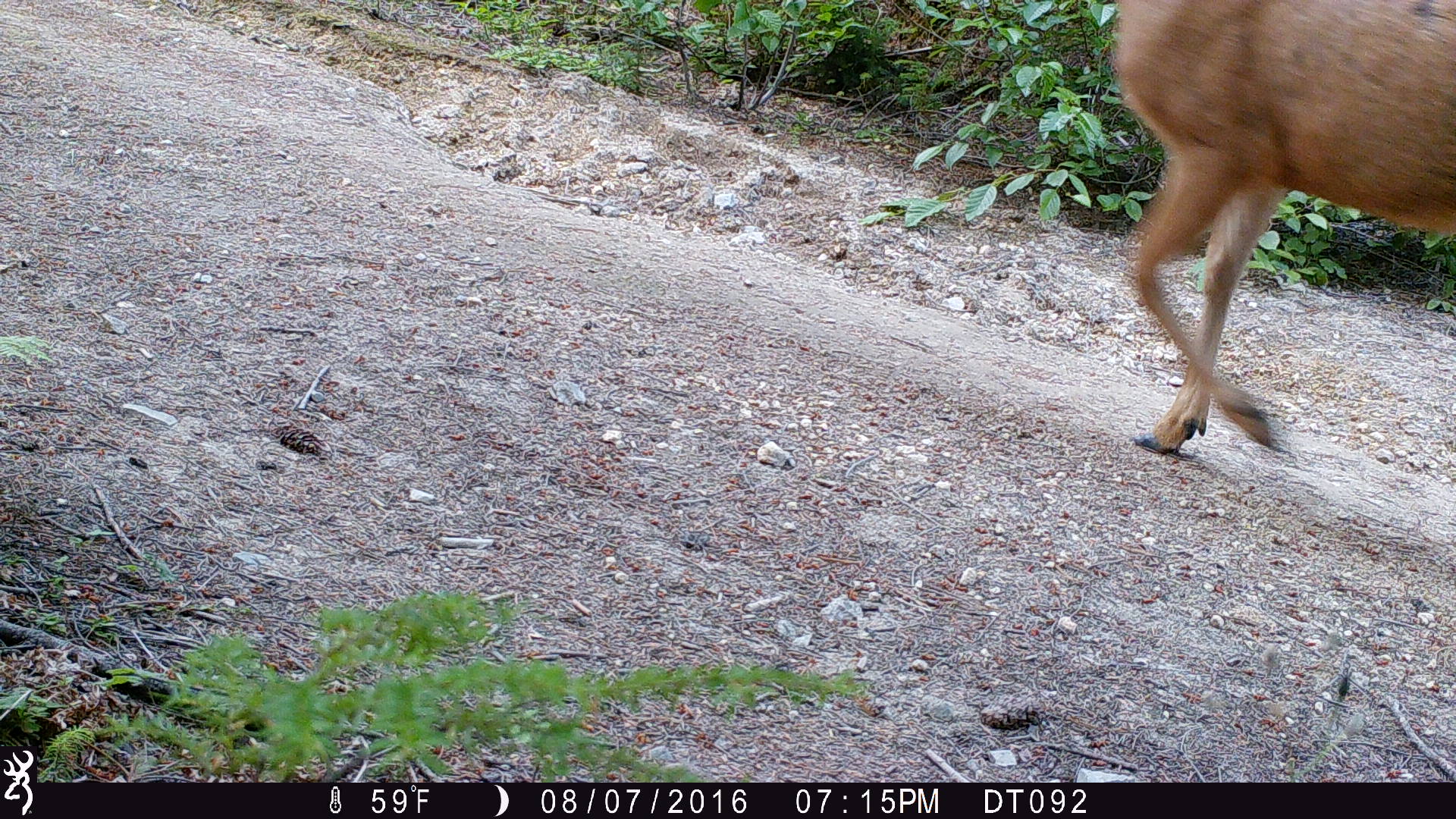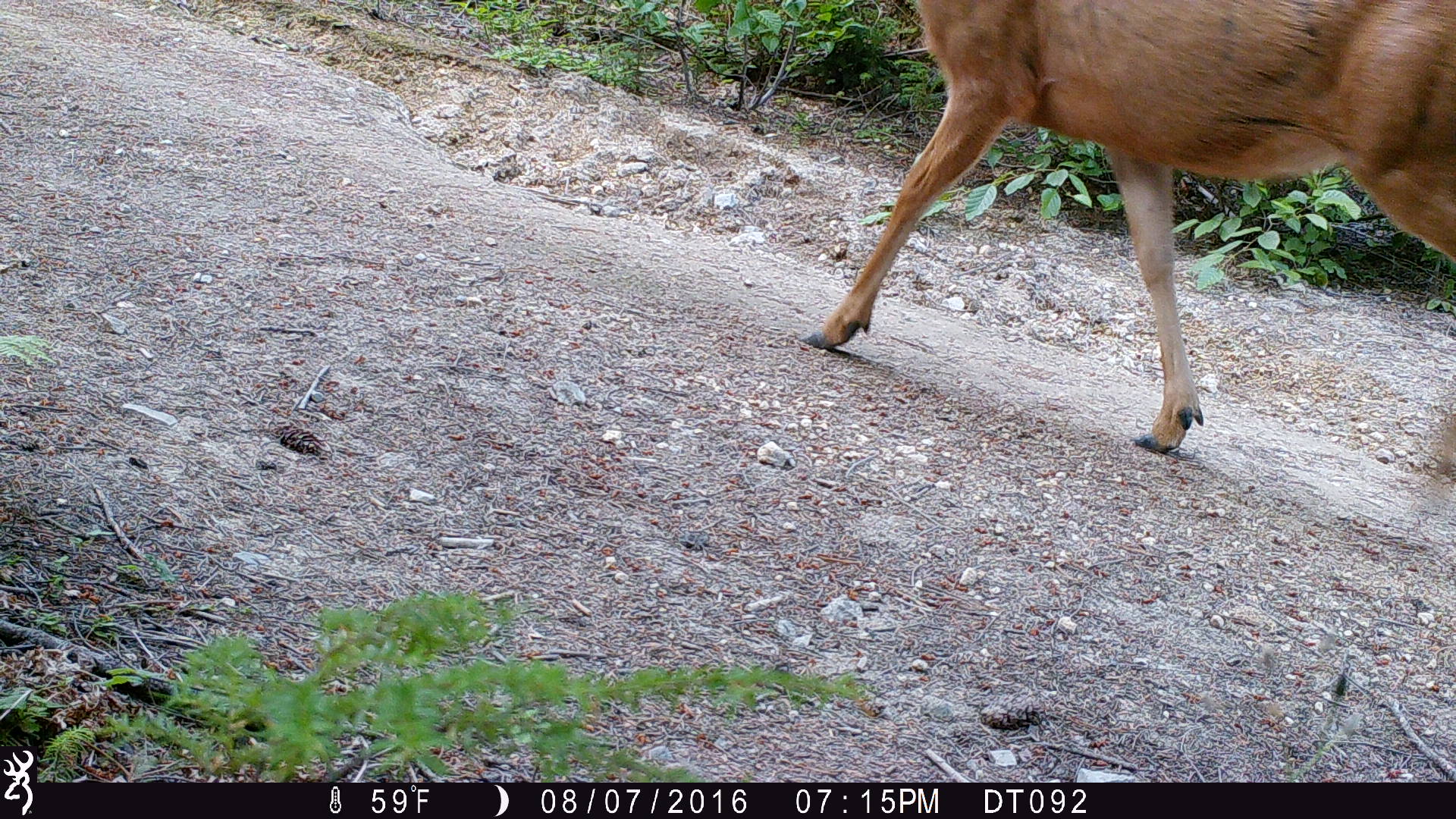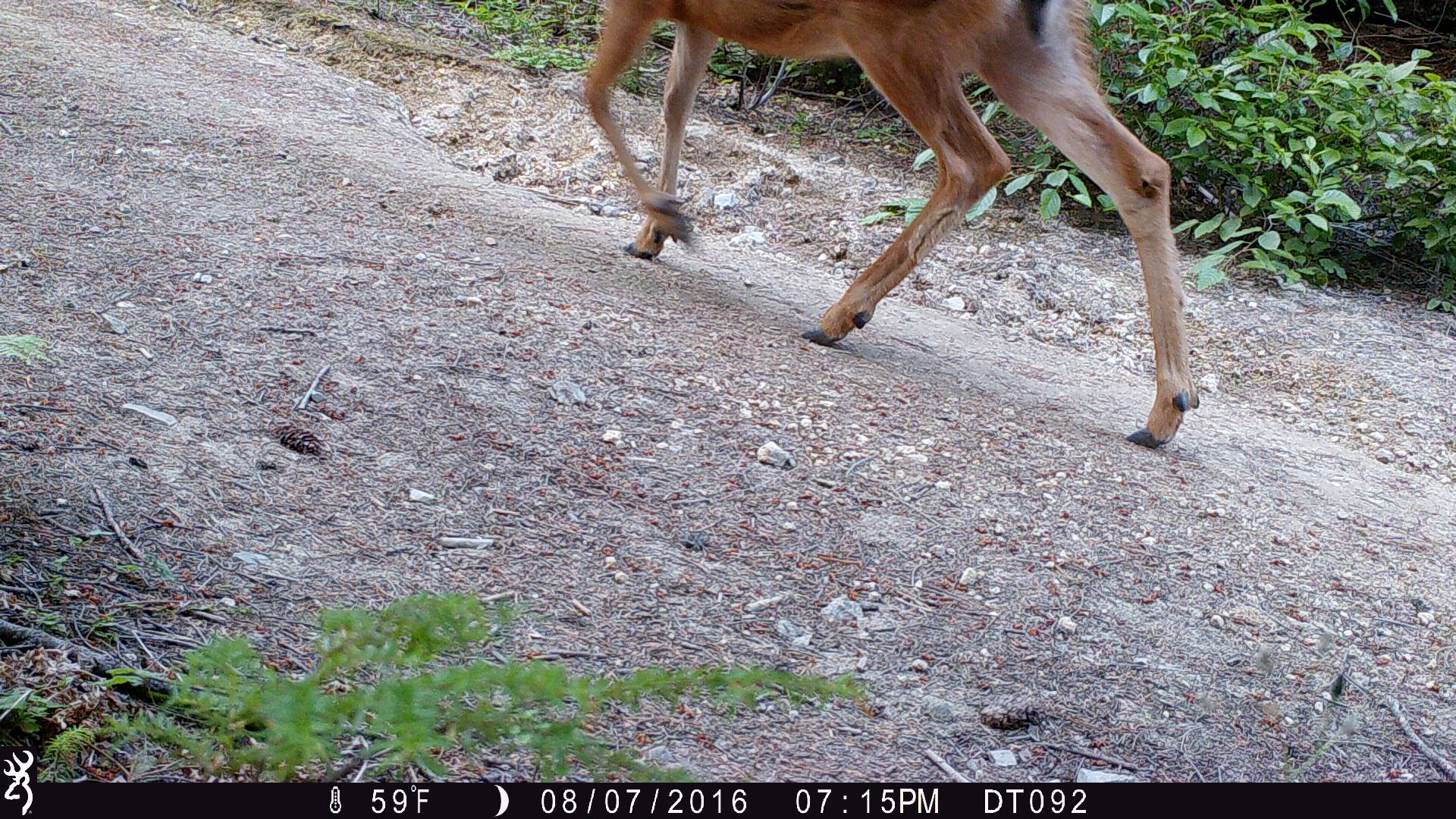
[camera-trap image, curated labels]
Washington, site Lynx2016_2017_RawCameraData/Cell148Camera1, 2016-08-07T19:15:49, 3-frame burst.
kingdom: Animalia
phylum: Chordata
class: Mammalia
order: Artiodactyla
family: Cervidae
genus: Odocoileus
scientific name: Odocoileus hemionus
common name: mule deer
Odocoileus hemionus (mule deer). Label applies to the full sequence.